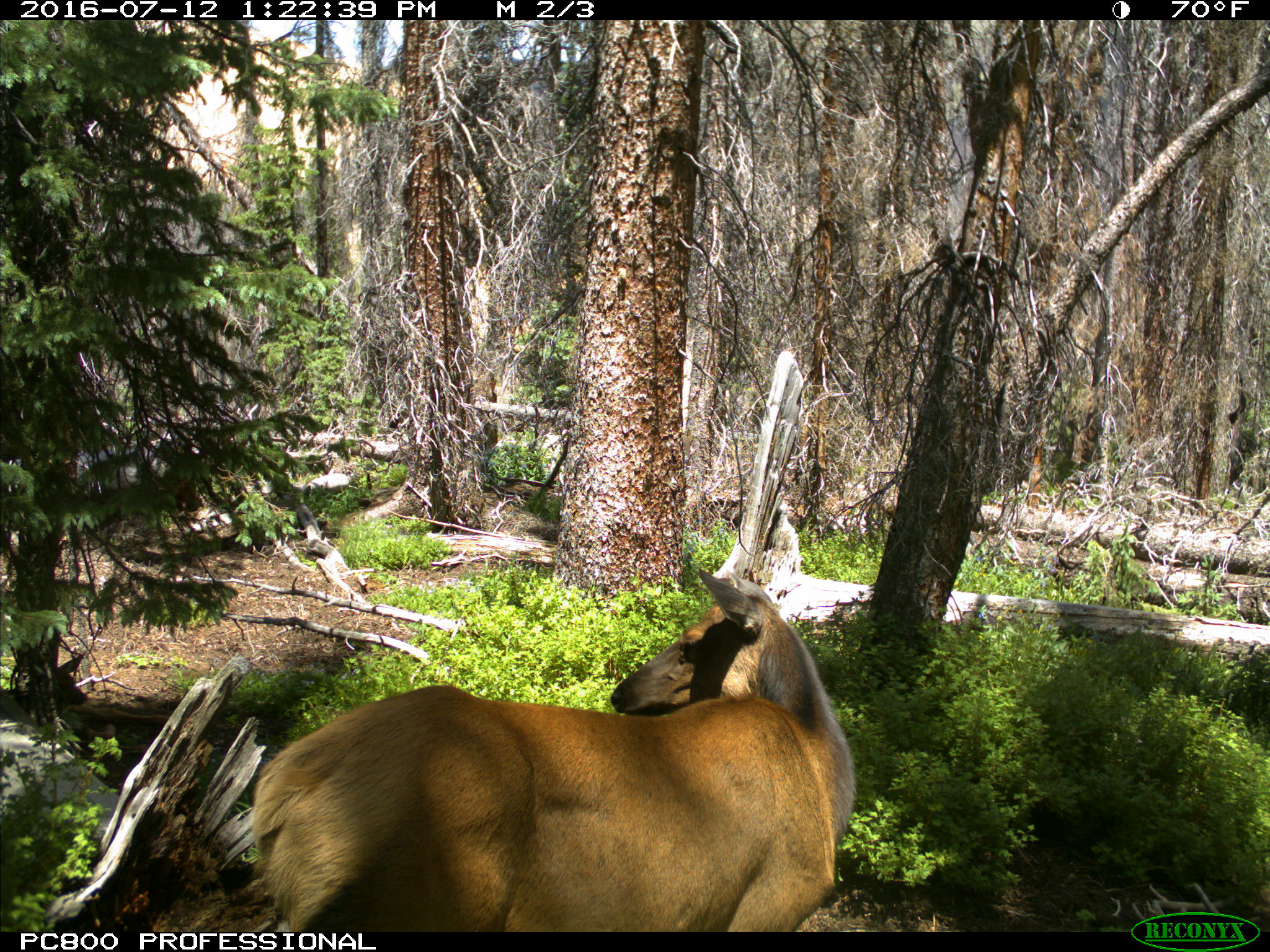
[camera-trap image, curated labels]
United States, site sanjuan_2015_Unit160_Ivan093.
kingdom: Animalia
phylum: Chordata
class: Mammalia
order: Artiodactyla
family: Cervidae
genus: Cervus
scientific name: Cervus elaphus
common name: red deer